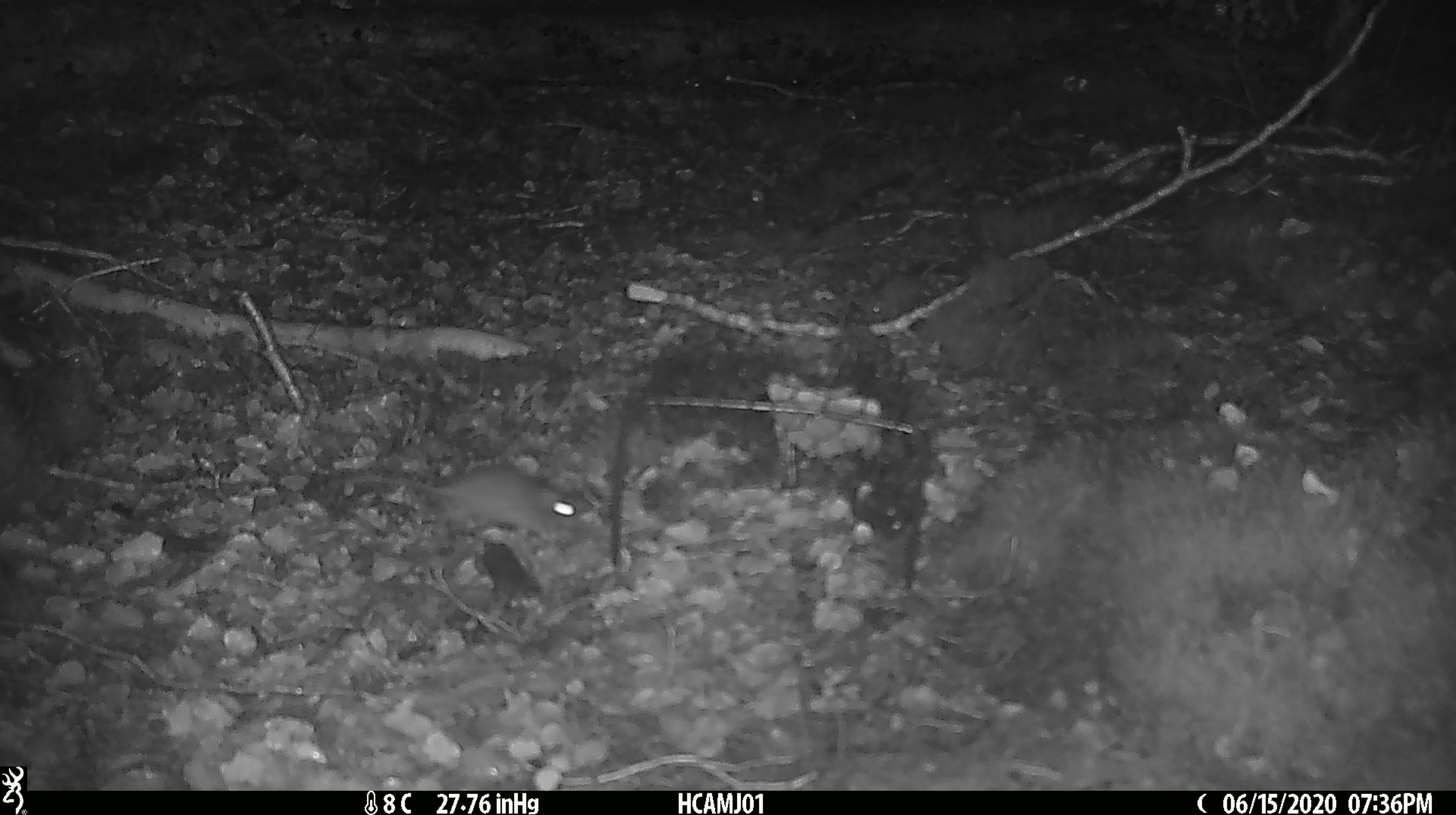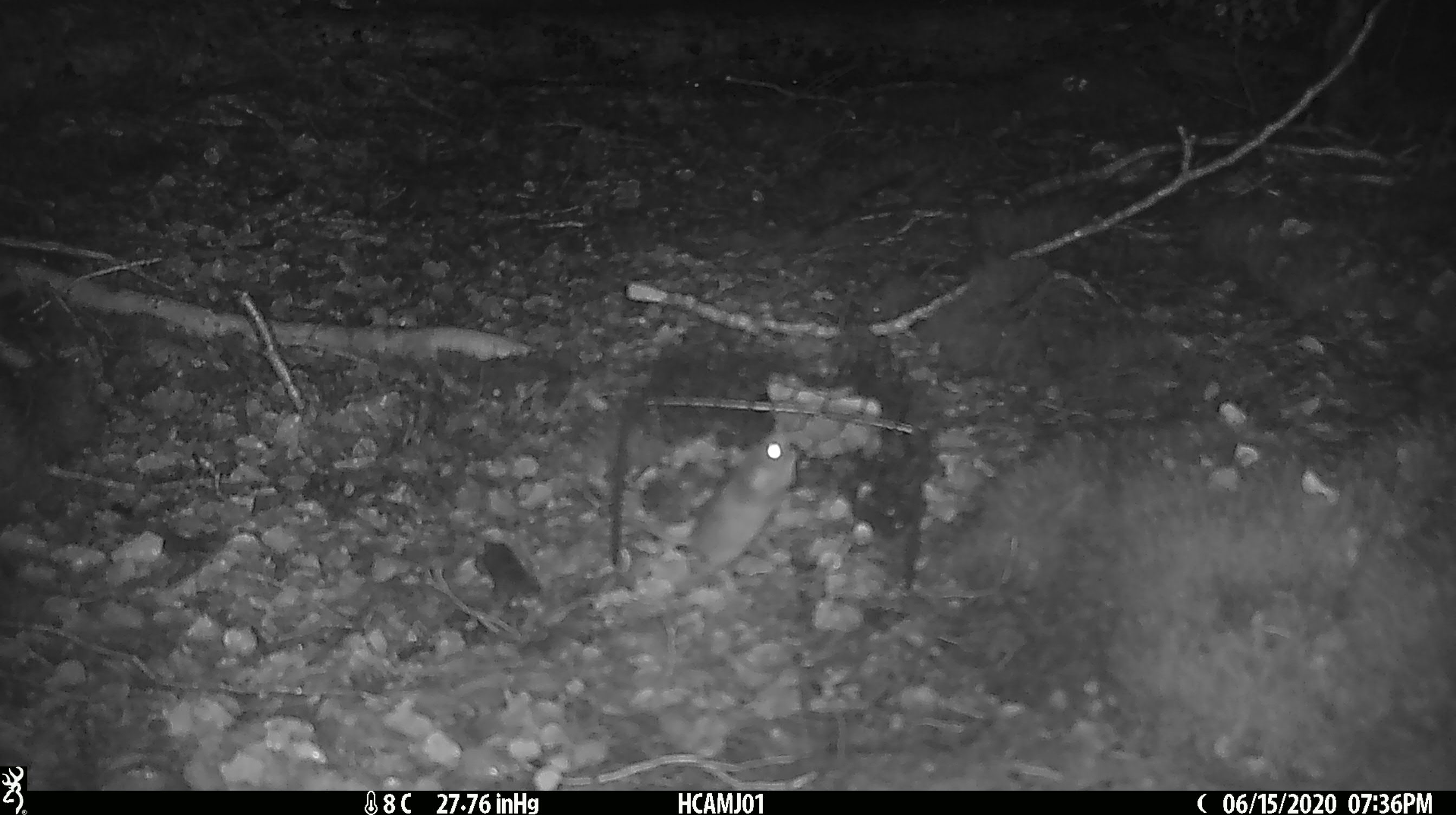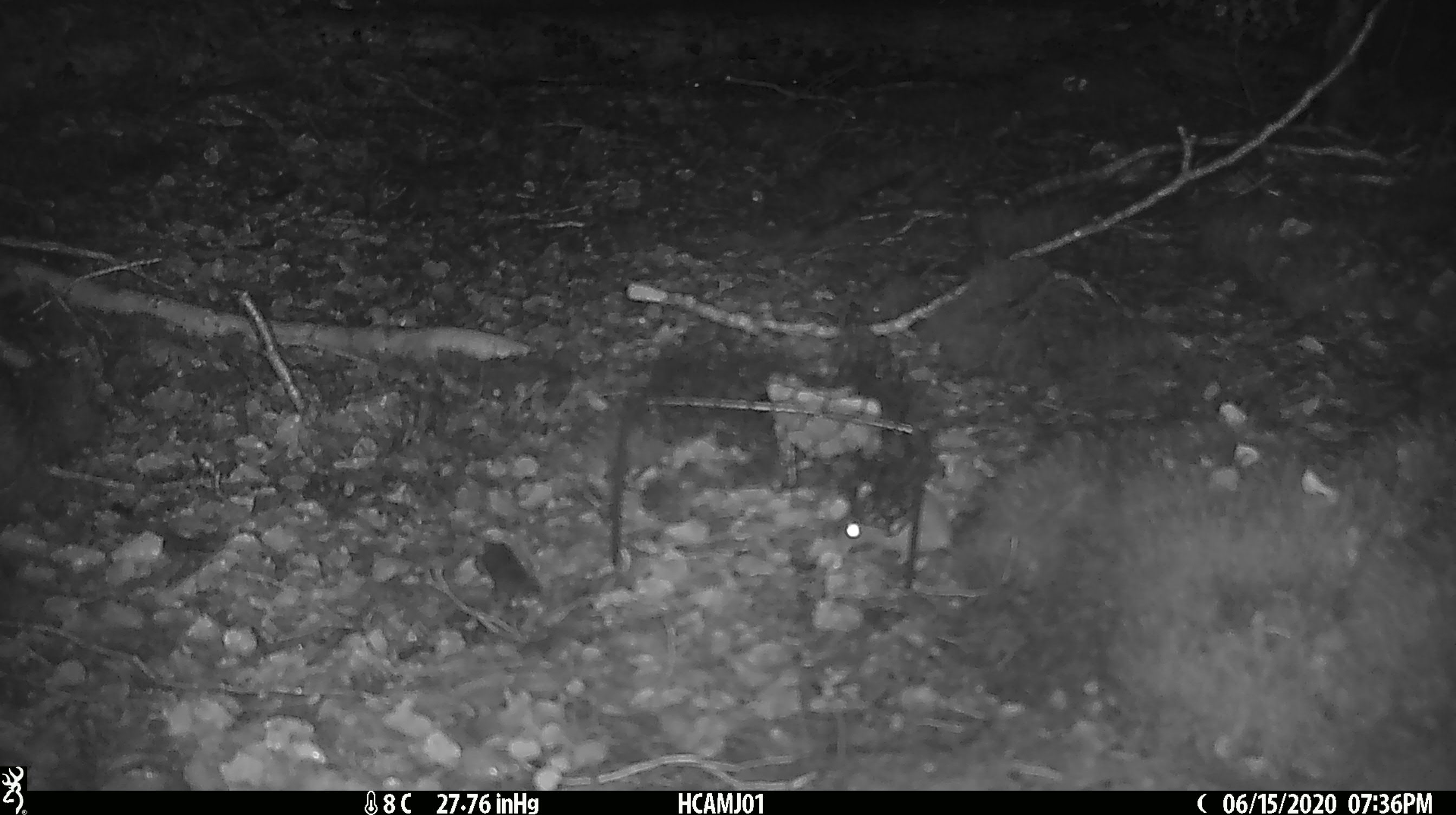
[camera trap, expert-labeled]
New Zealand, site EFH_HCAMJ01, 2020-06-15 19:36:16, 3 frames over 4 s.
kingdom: Animalia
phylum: Chordata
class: Mammalia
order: Rodentia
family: Muridae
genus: Mus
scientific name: Mus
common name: mouse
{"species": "mouse (Mus)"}